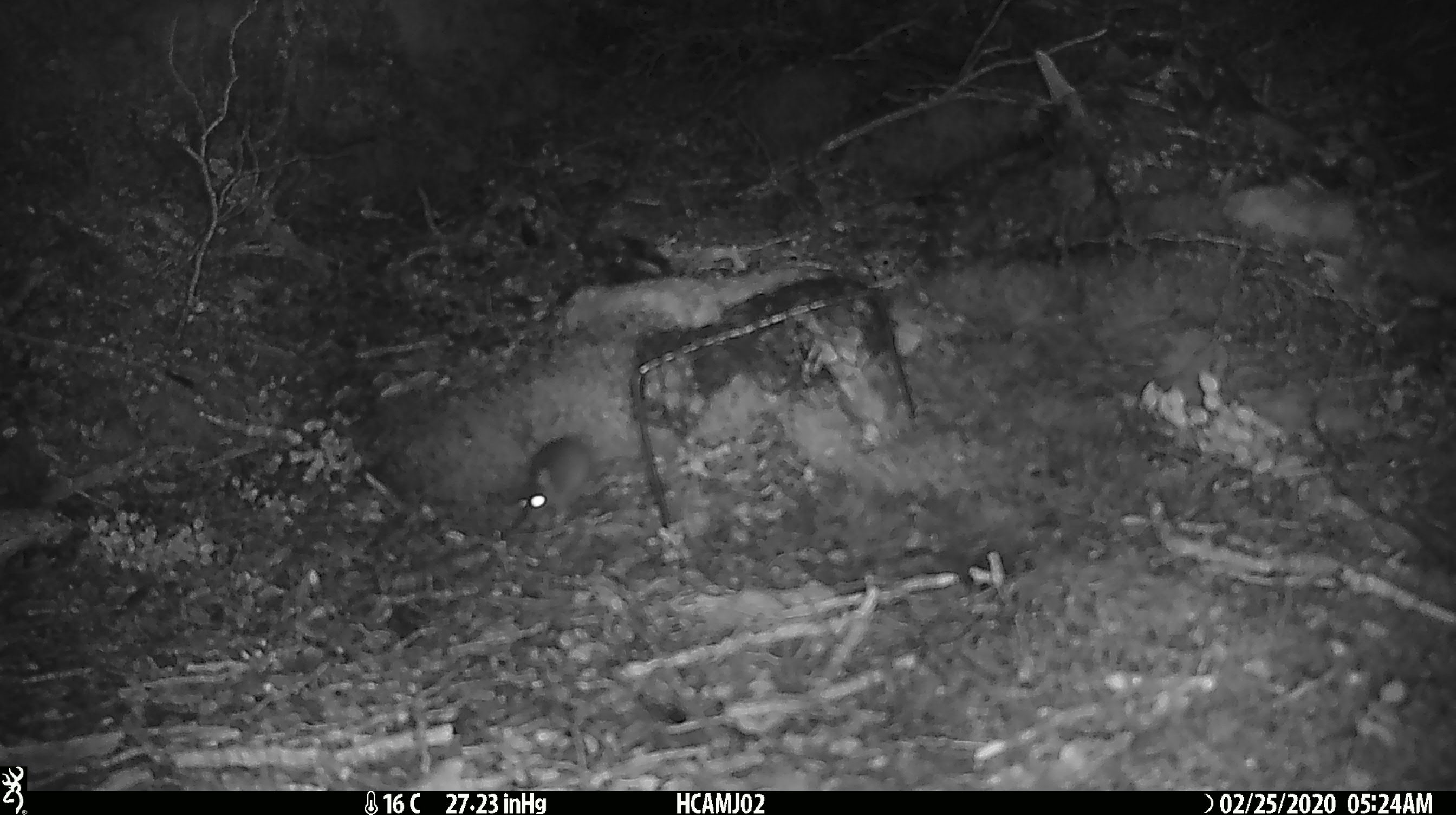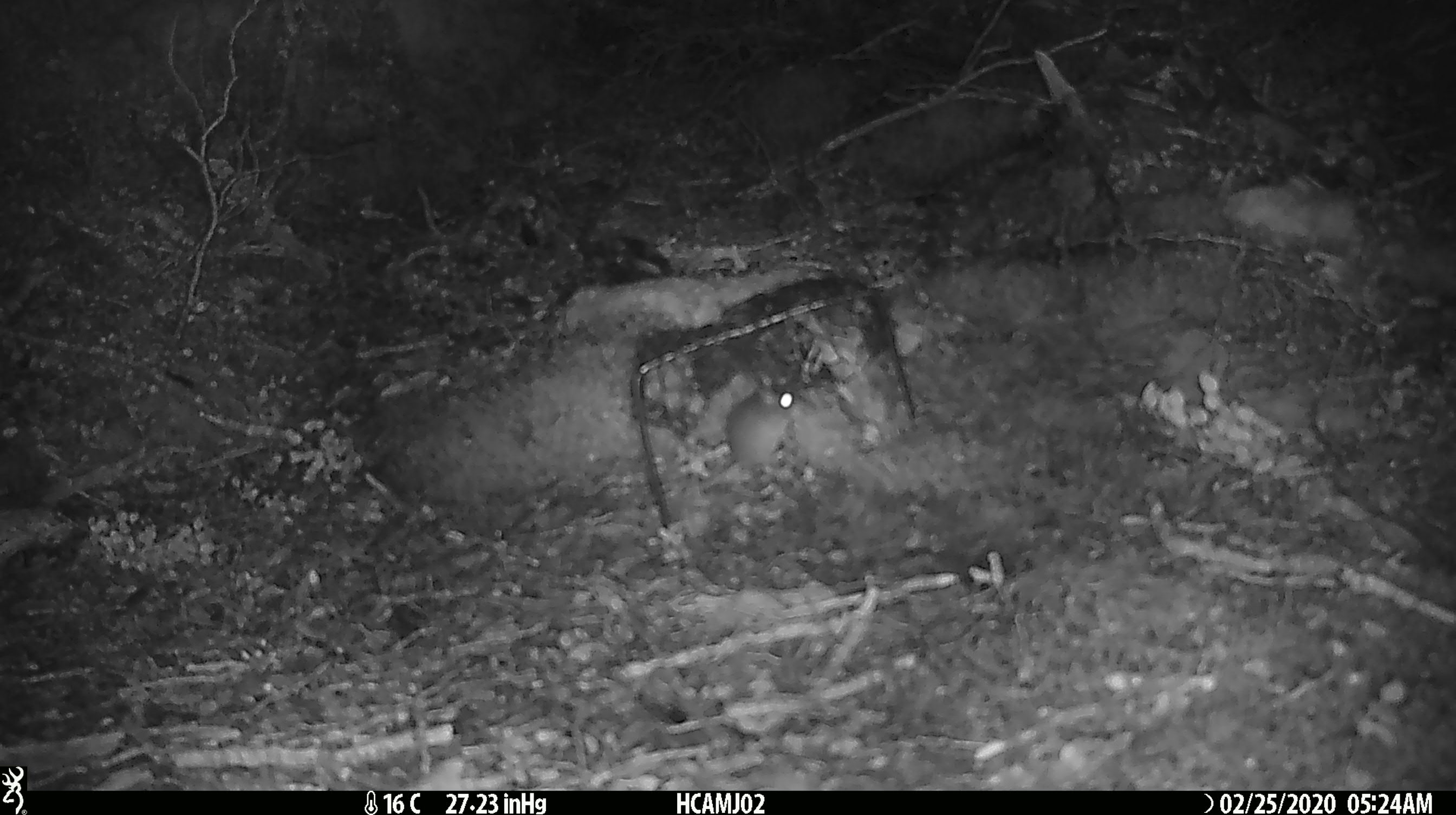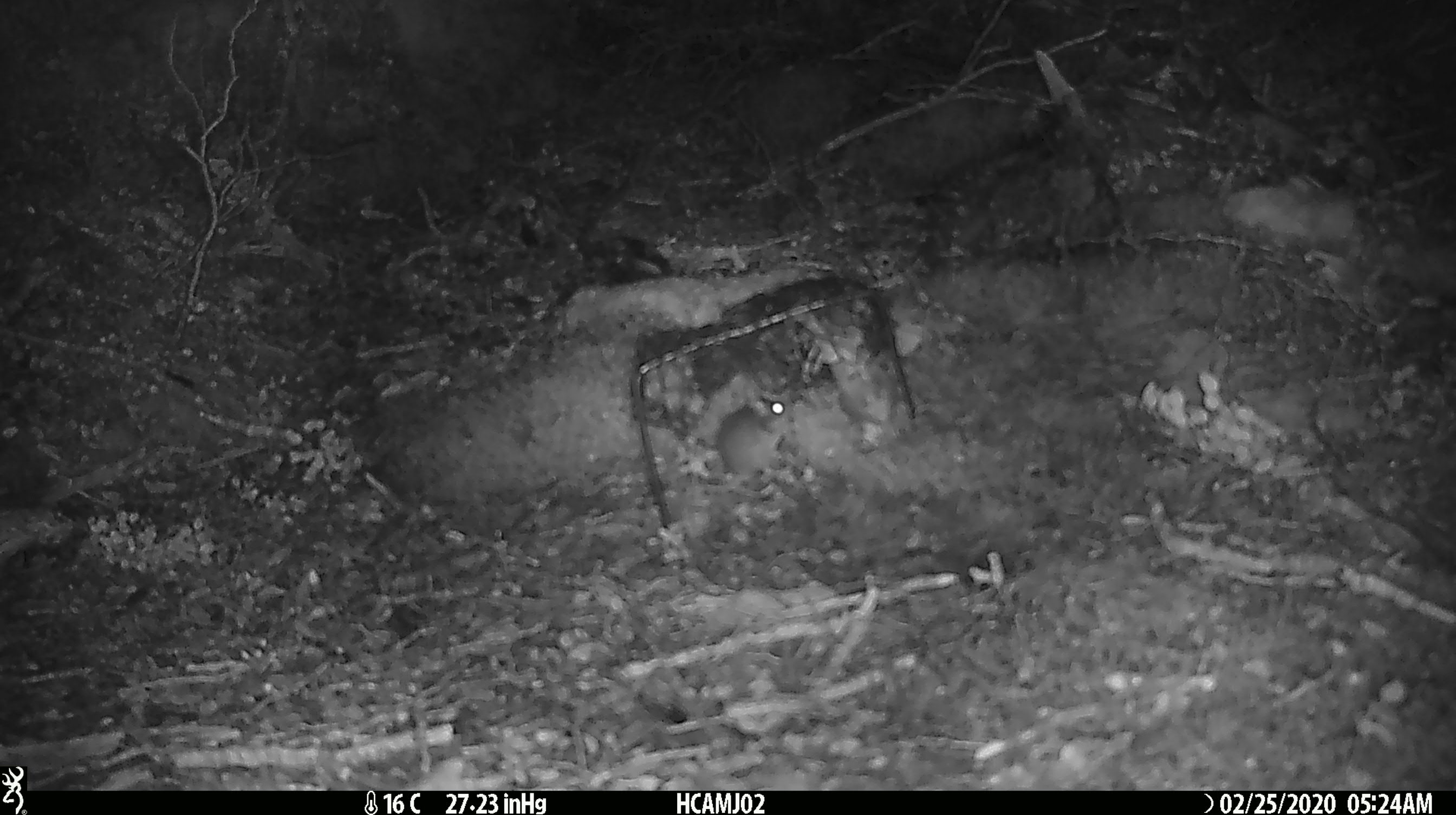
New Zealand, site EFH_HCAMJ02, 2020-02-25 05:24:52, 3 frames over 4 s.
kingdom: Animalia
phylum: Chordata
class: Mammalia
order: Rodentia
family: Muridae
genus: Mus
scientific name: Mus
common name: mouse